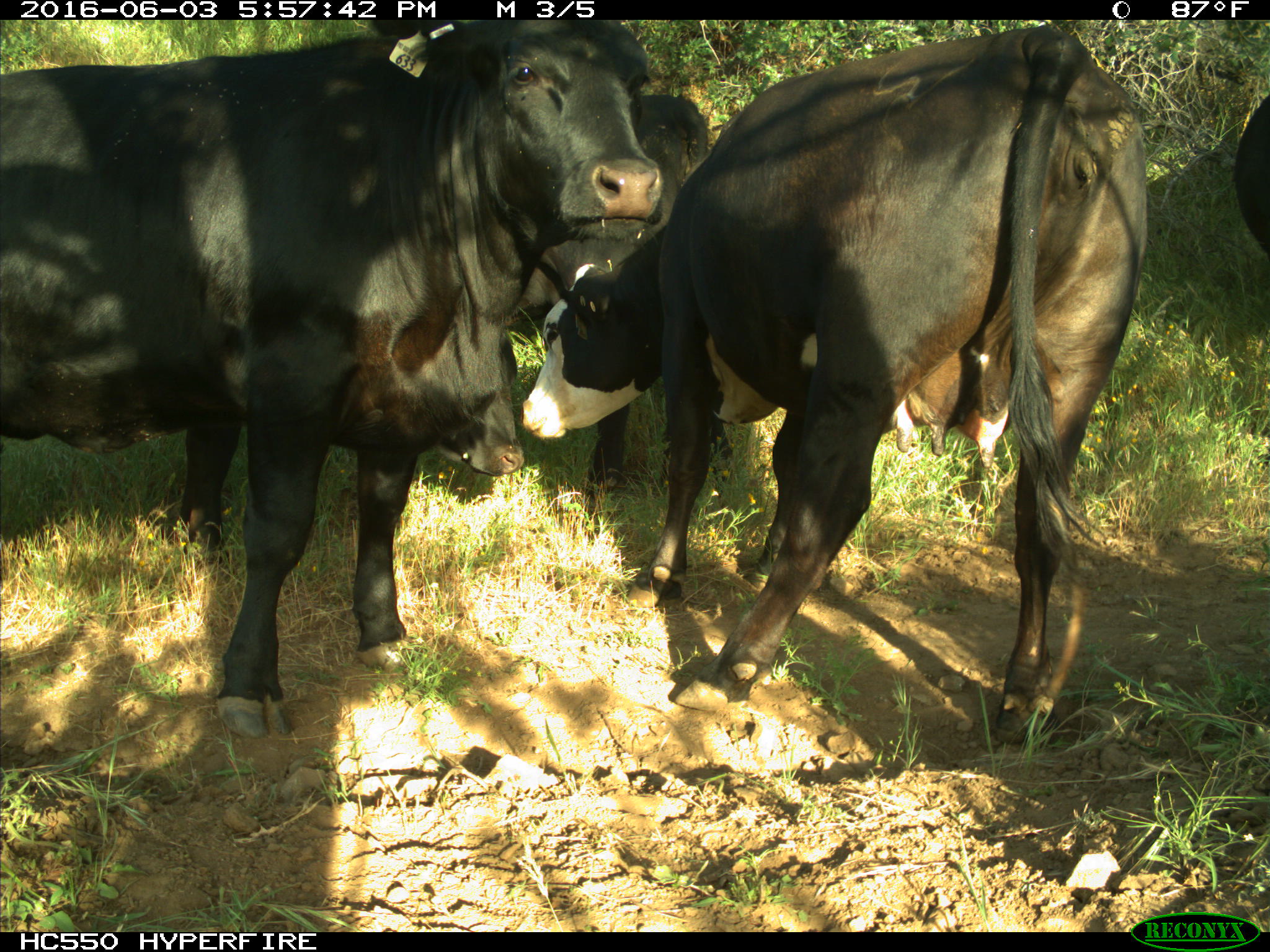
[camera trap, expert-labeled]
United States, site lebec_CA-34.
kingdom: Animalia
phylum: Chordata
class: Mammalia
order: Artiodactyla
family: Bovidae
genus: Bos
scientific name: Bos taurus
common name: domestic cow